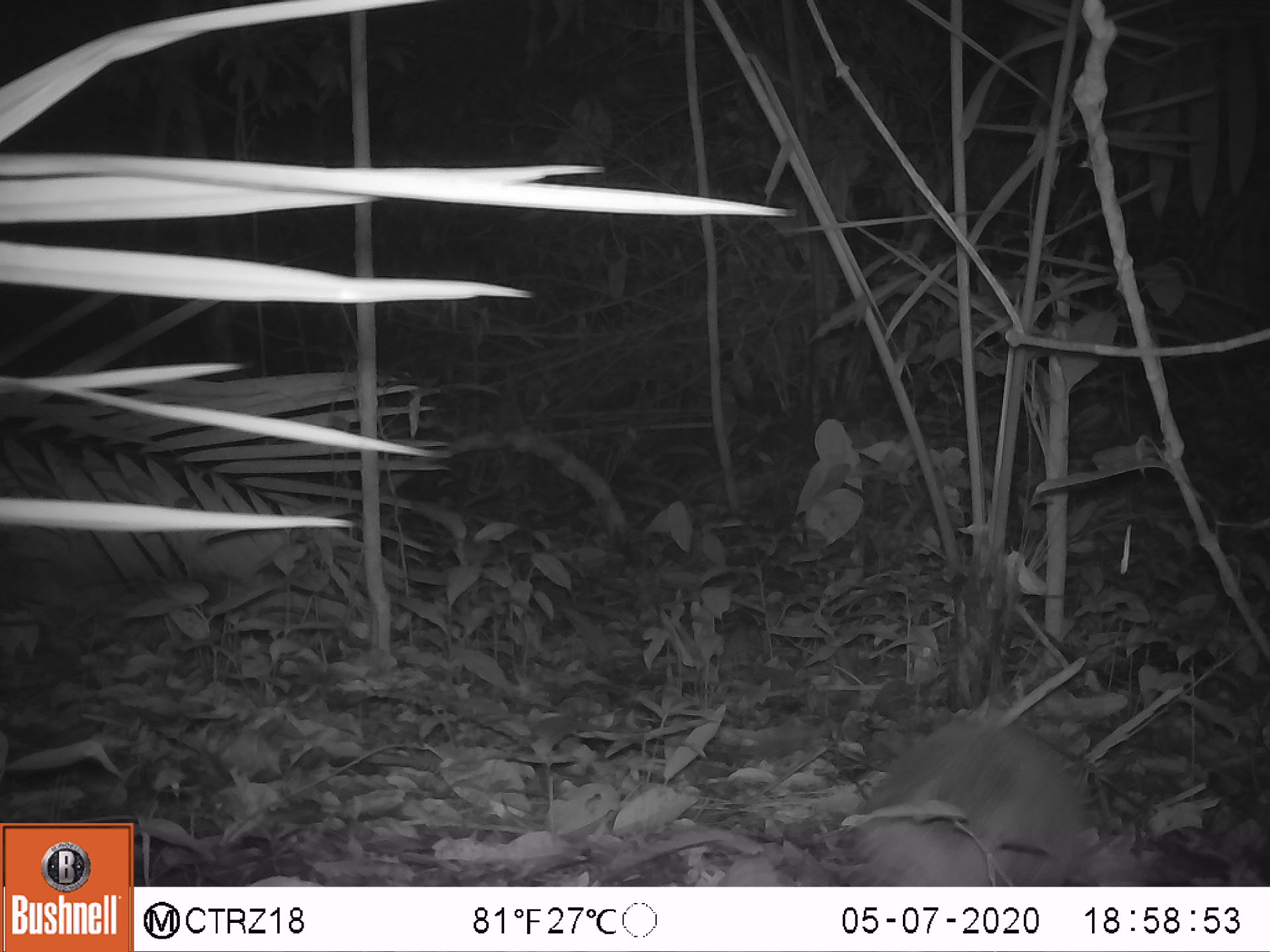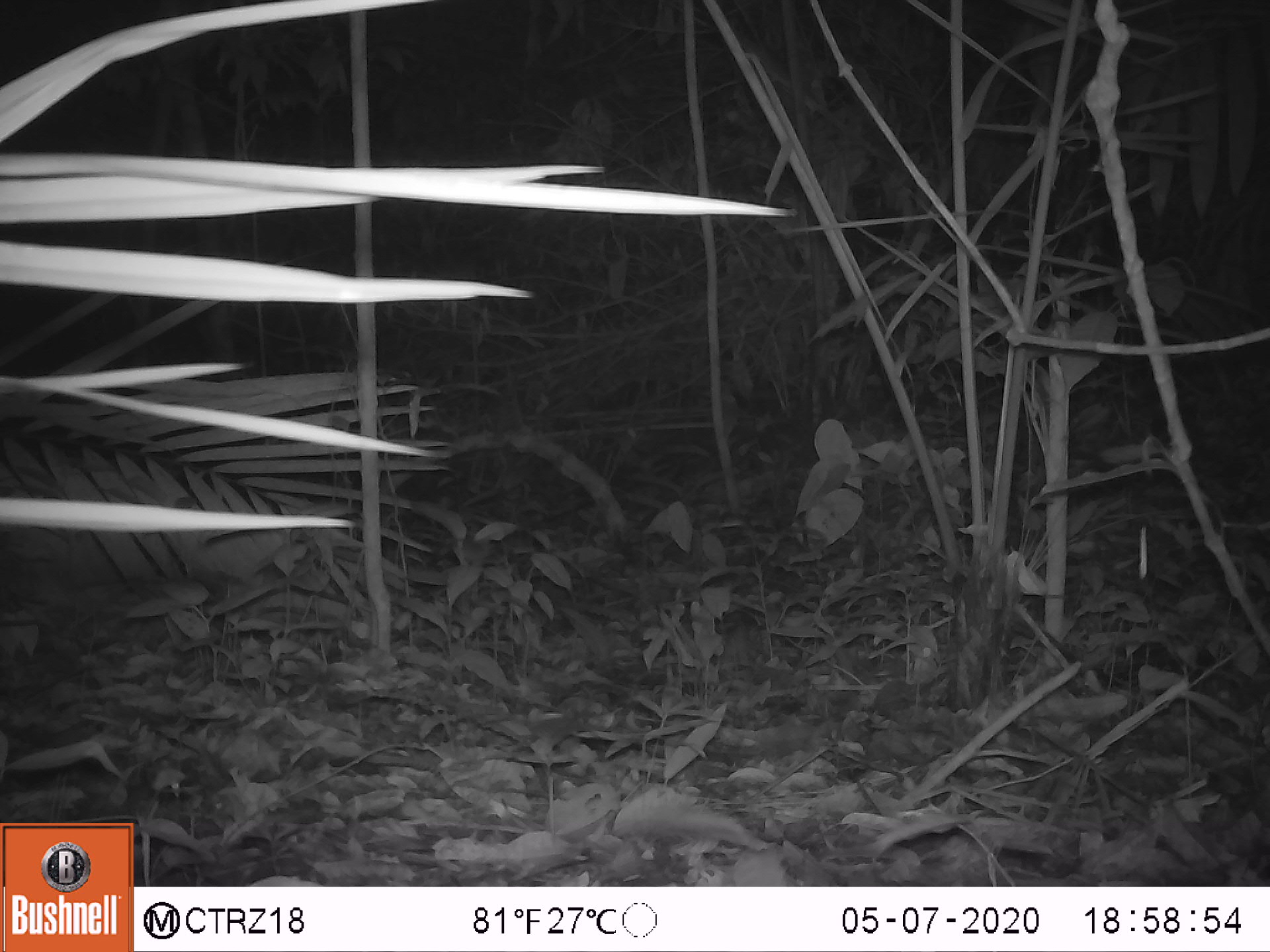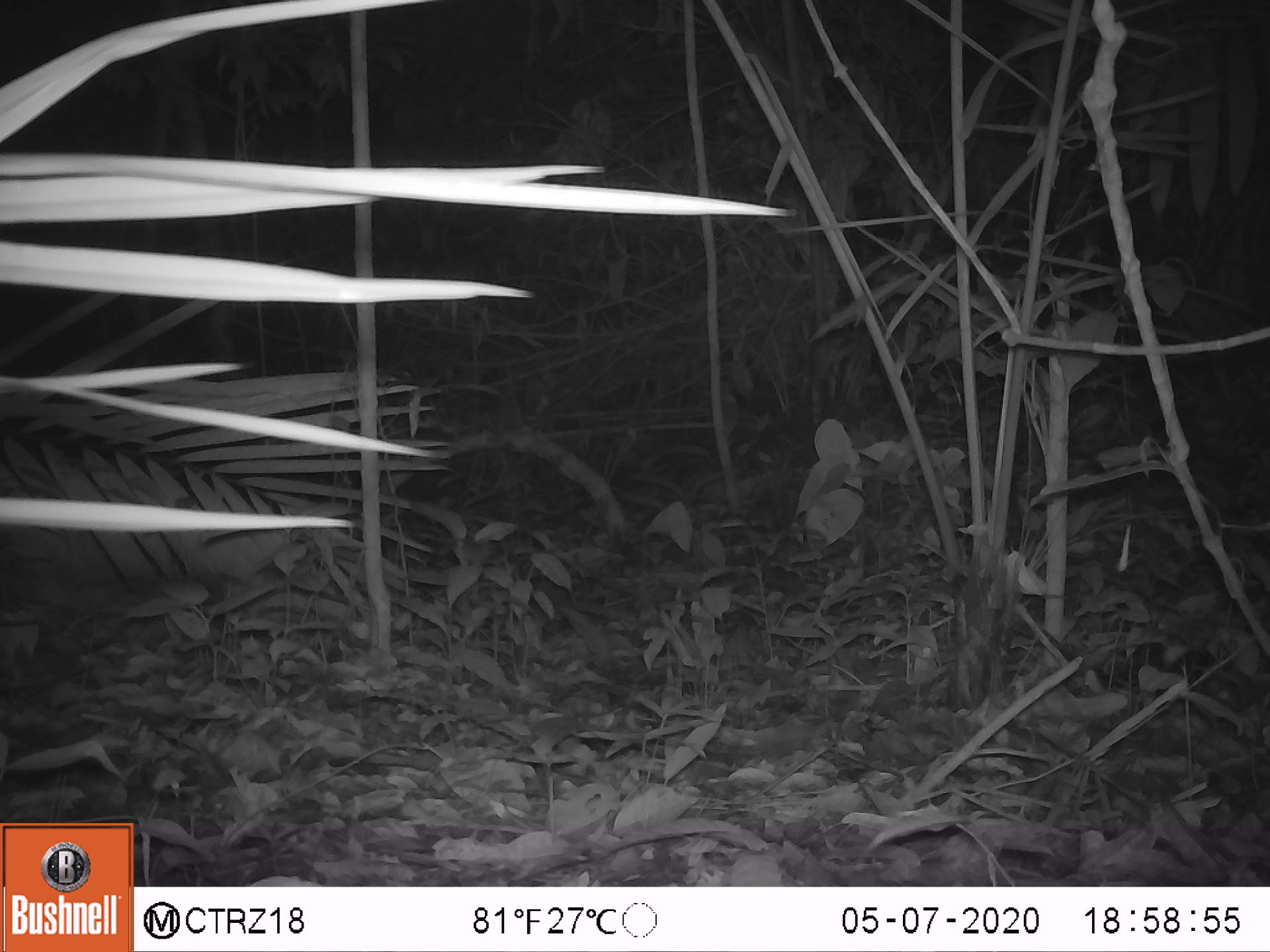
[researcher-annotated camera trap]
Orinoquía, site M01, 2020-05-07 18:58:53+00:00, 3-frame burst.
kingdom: Animalia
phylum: Chordata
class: Mammalia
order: Cingulata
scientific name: Cingulata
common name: armadillo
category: unknown armadillo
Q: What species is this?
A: Unknown armadillo (armadillo) (Cingulata).